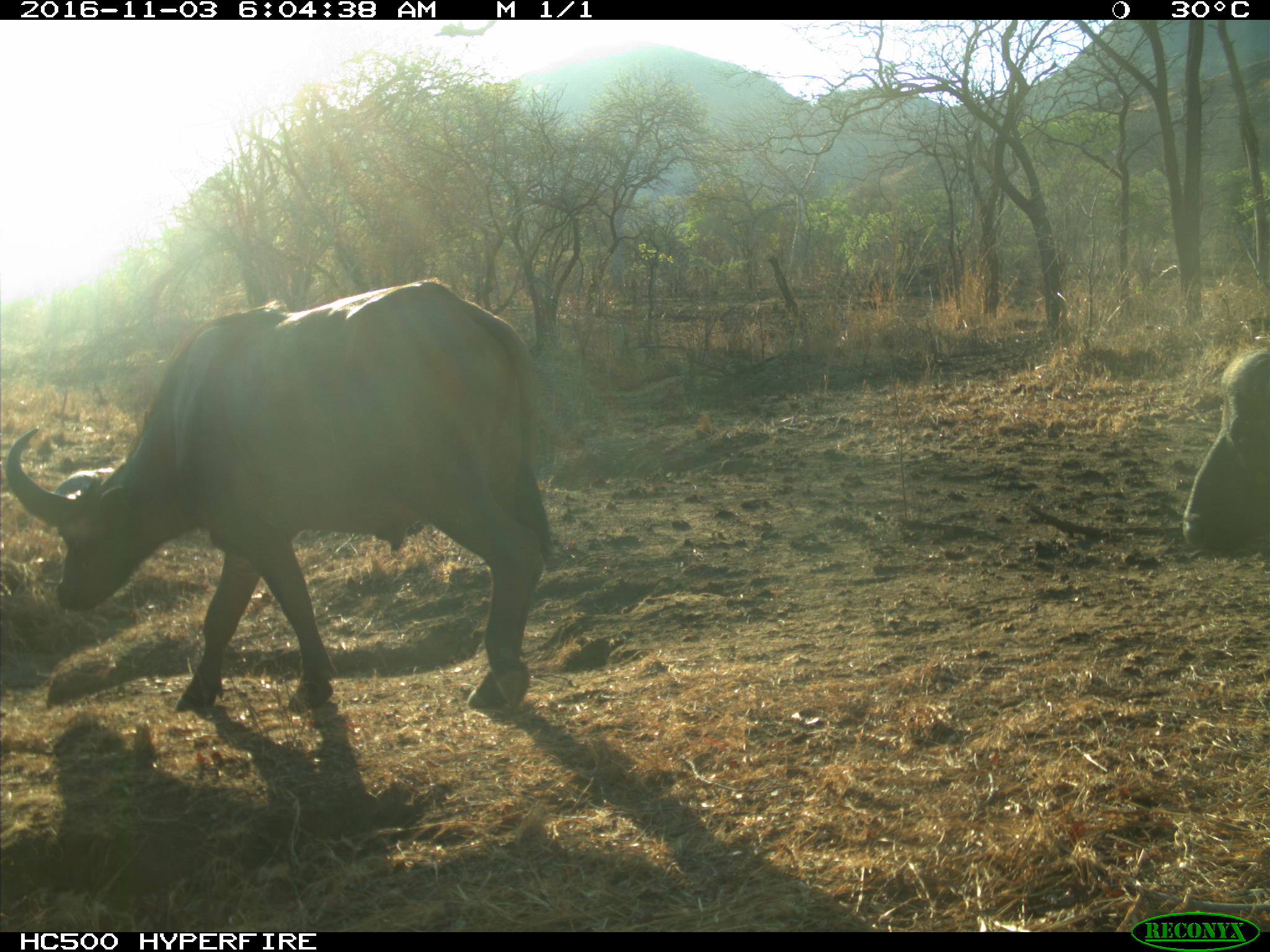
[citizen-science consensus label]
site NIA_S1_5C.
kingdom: Animalia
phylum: Chordata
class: Mammalia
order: Artiodactyla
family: Bovidae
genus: Syncerus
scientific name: Syncerus caffer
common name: african buffalo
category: buffalo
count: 2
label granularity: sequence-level